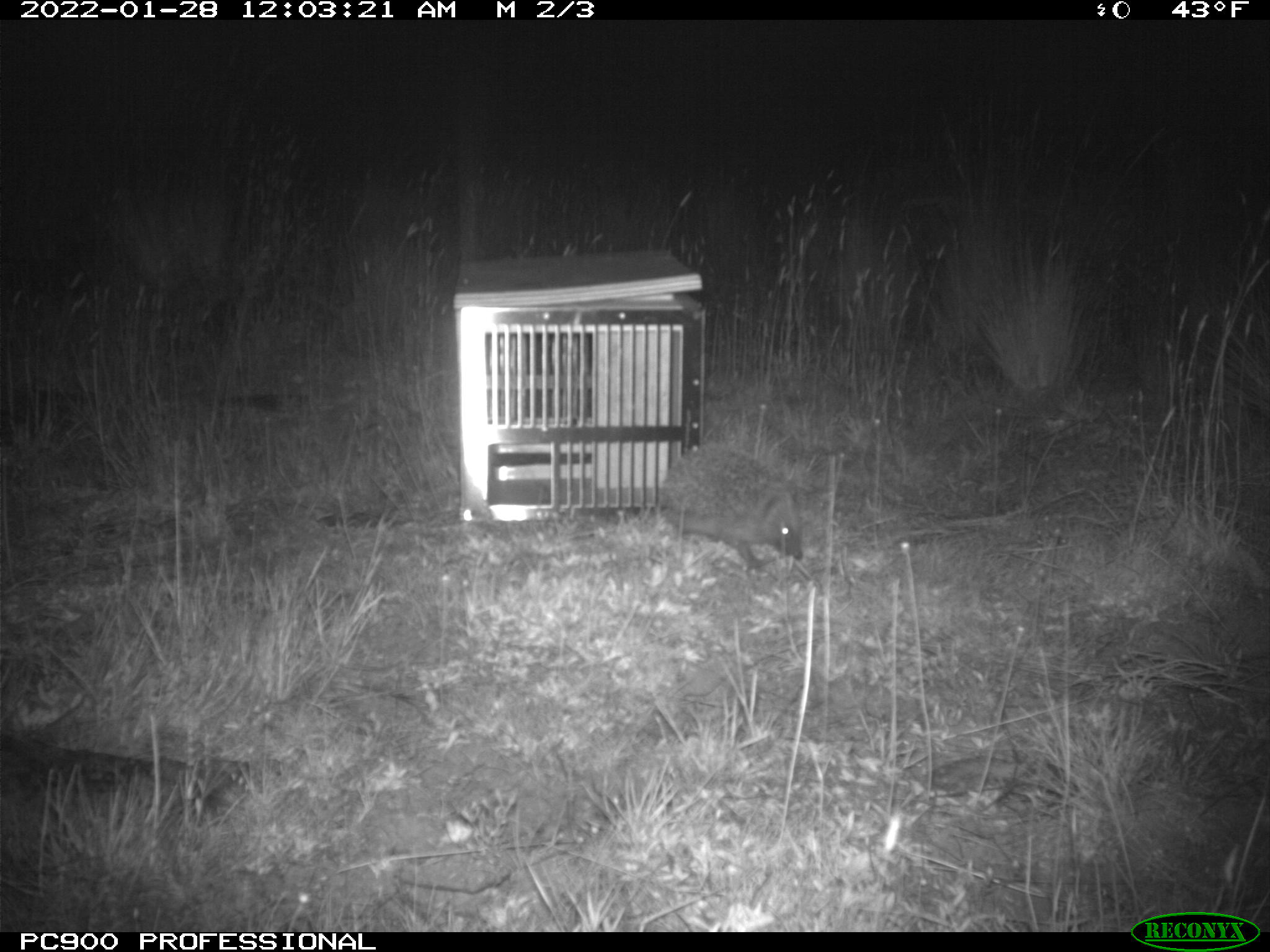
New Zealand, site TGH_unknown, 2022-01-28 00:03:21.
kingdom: Animalia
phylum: Chordata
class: Mammalia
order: Eulipotyphla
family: Erinaceidae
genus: Erinaceus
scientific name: Erinaceus europaeus europaeus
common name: european hedgehog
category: hedgehog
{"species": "hedgehog (european hedgehog) (Erinaceus europaeus europaeus)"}